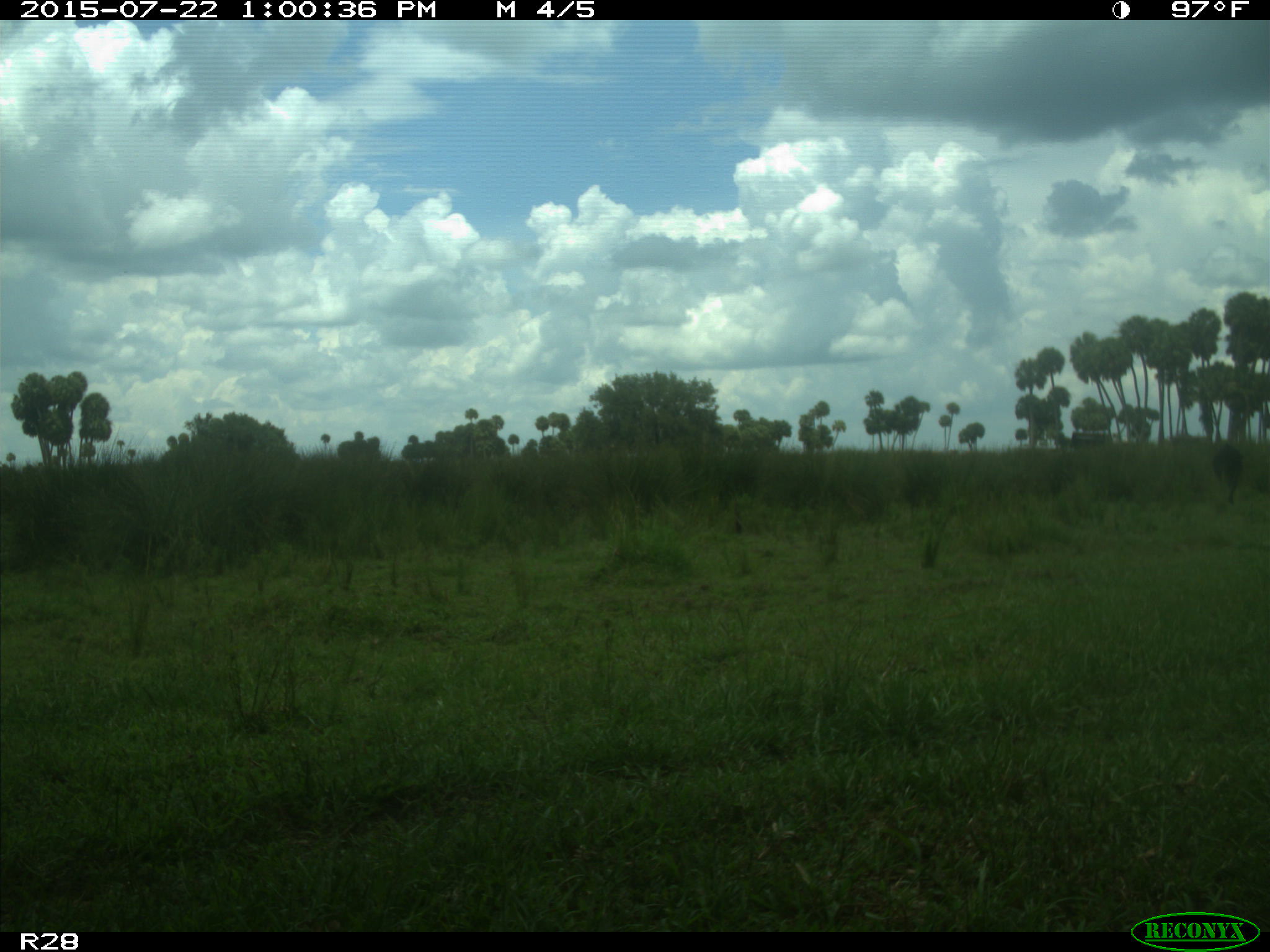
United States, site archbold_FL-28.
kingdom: Animalia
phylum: Chordata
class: Mammalia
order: Artiodactyla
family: Bovidae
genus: Bos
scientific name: Bos taurus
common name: domestic cow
Bos taurus (domestic cow).